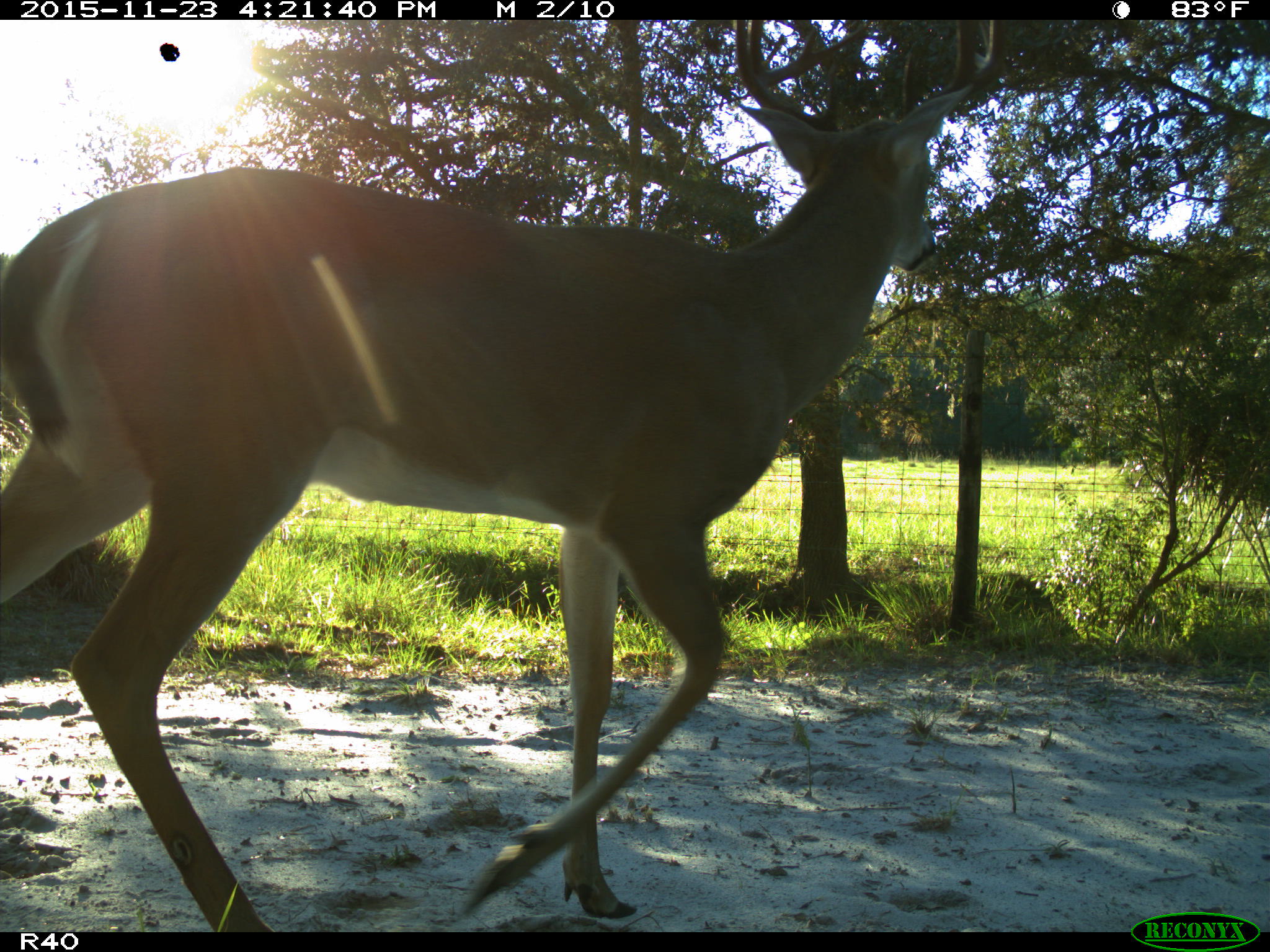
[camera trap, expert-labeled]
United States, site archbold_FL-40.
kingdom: Animalia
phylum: Chordata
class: Mammalia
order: Artiodactyla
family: Cervidae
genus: Odocoileus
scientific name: Odocoileus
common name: deer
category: unidentified deer